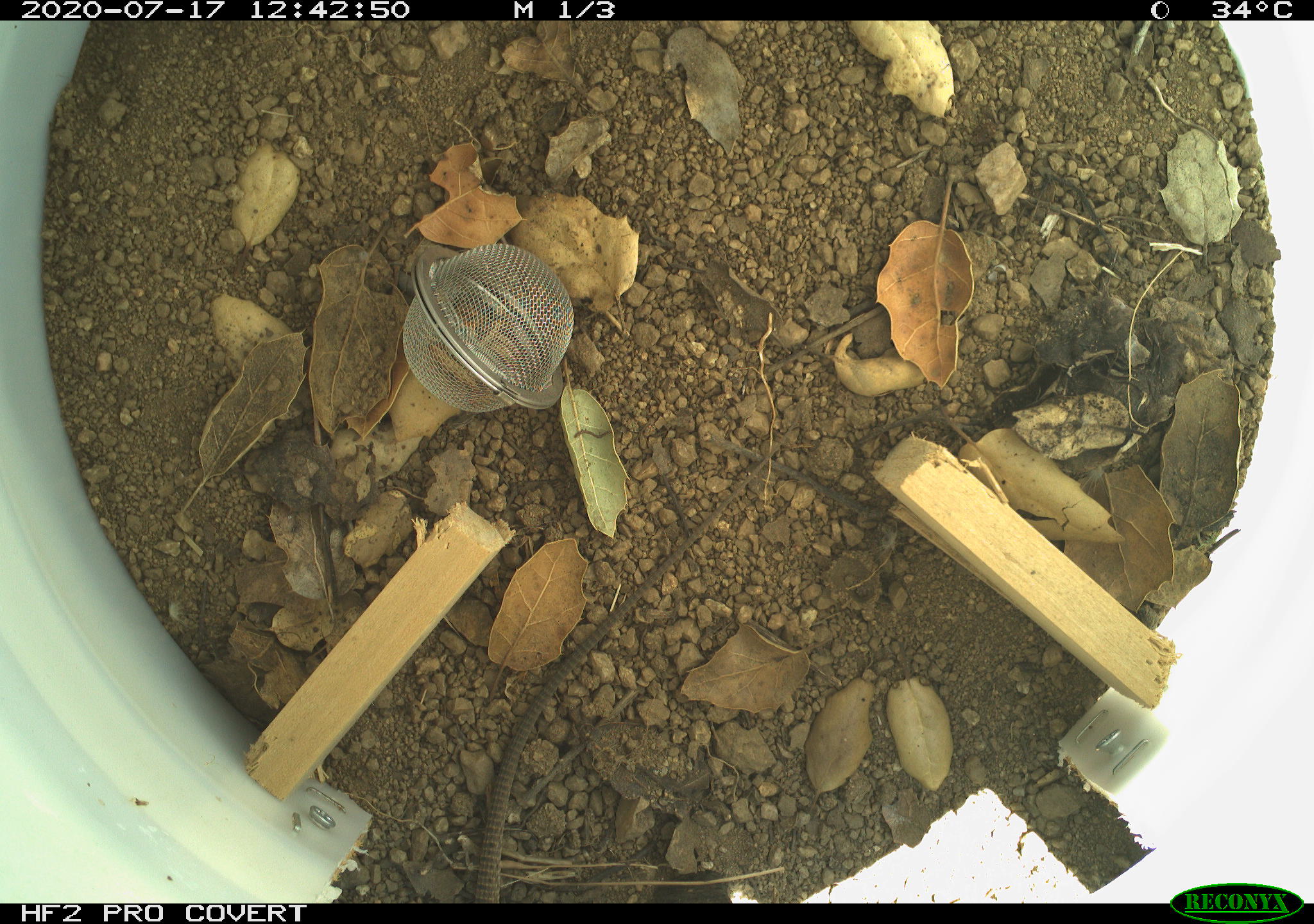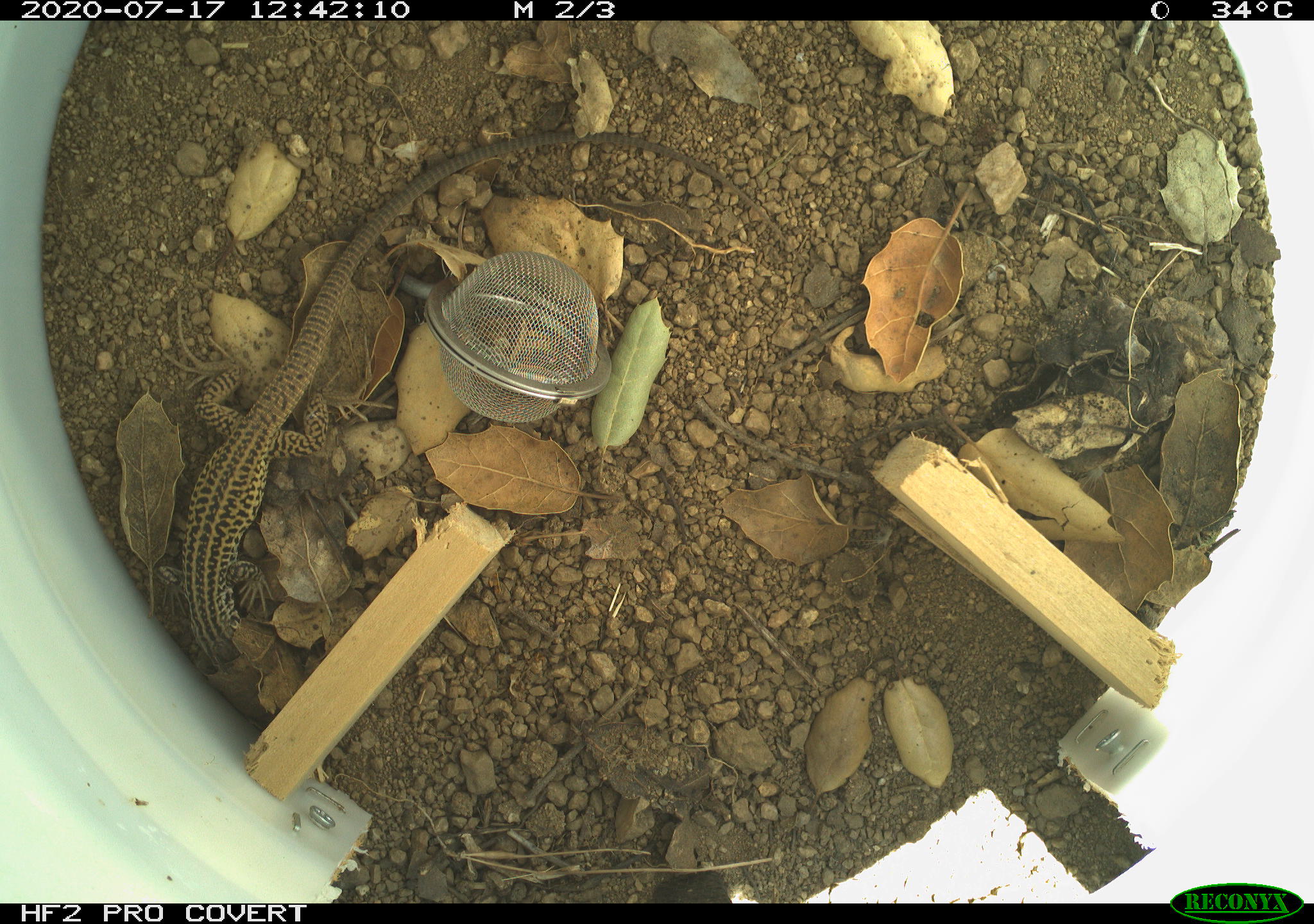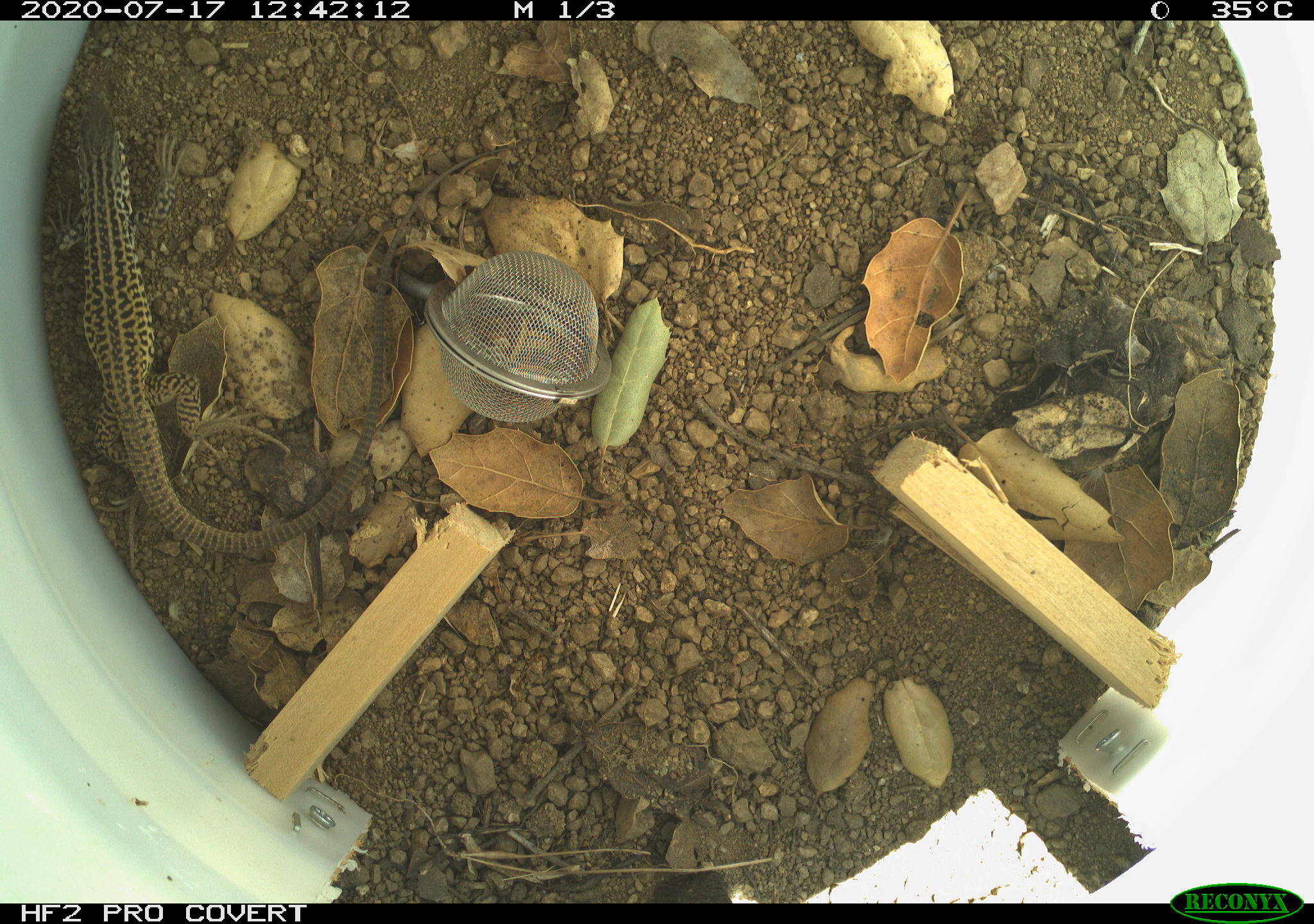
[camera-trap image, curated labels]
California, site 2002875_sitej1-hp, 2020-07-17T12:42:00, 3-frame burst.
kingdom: Animalia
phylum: Chordata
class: Reptilia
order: Squamata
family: Teiidae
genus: Aspidoscelis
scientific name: Aspidoscelis tigris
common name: western whiptail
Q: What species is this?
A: Western whiptail (Aspidoscelis tigris).